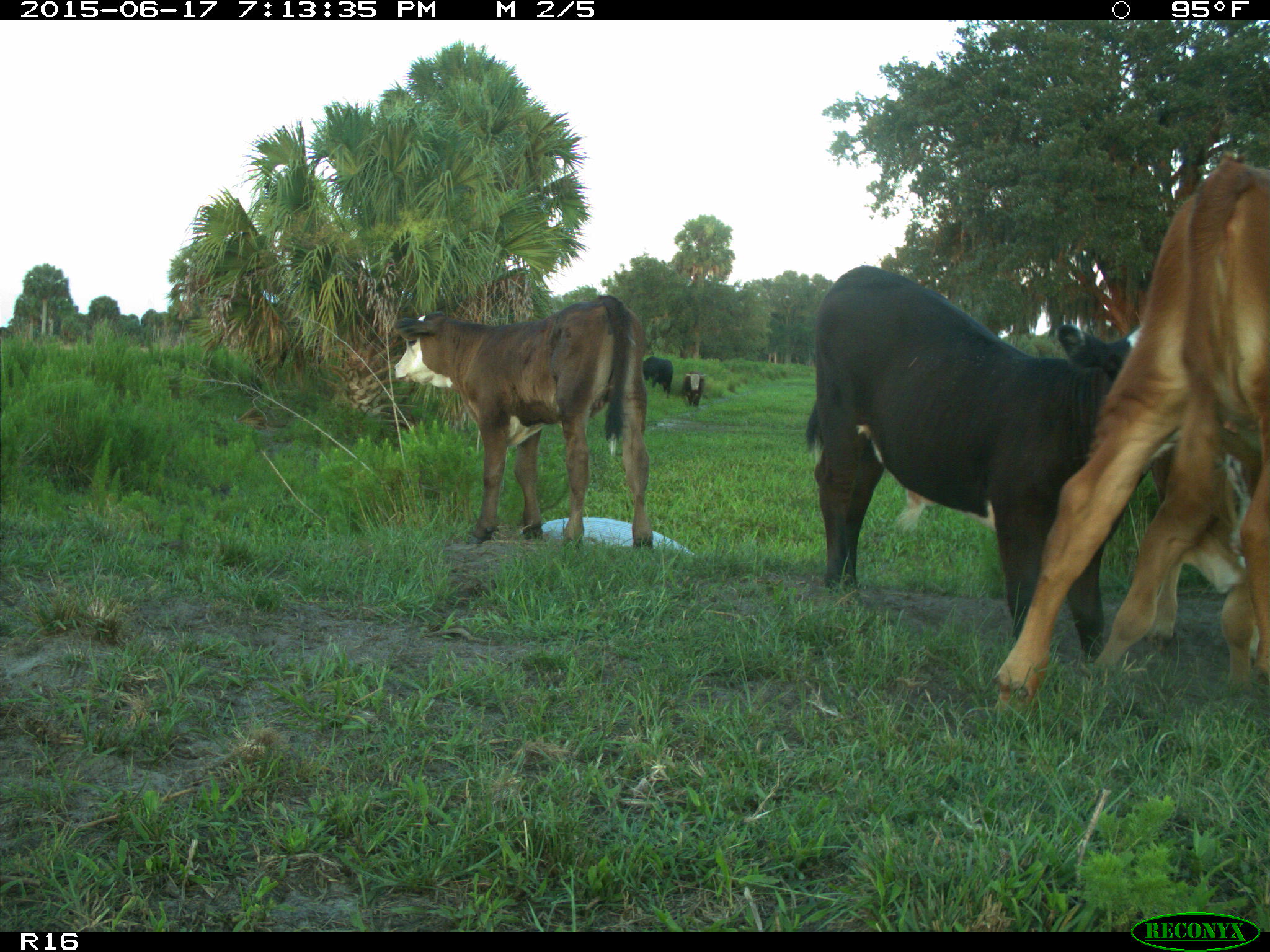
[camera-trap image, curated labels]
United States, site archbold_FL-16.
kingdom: Animalia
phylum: Chordata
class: Mammalia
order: Artiodactyla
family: Bovidae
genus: Bos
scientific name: Bos taurus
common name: domestic cow